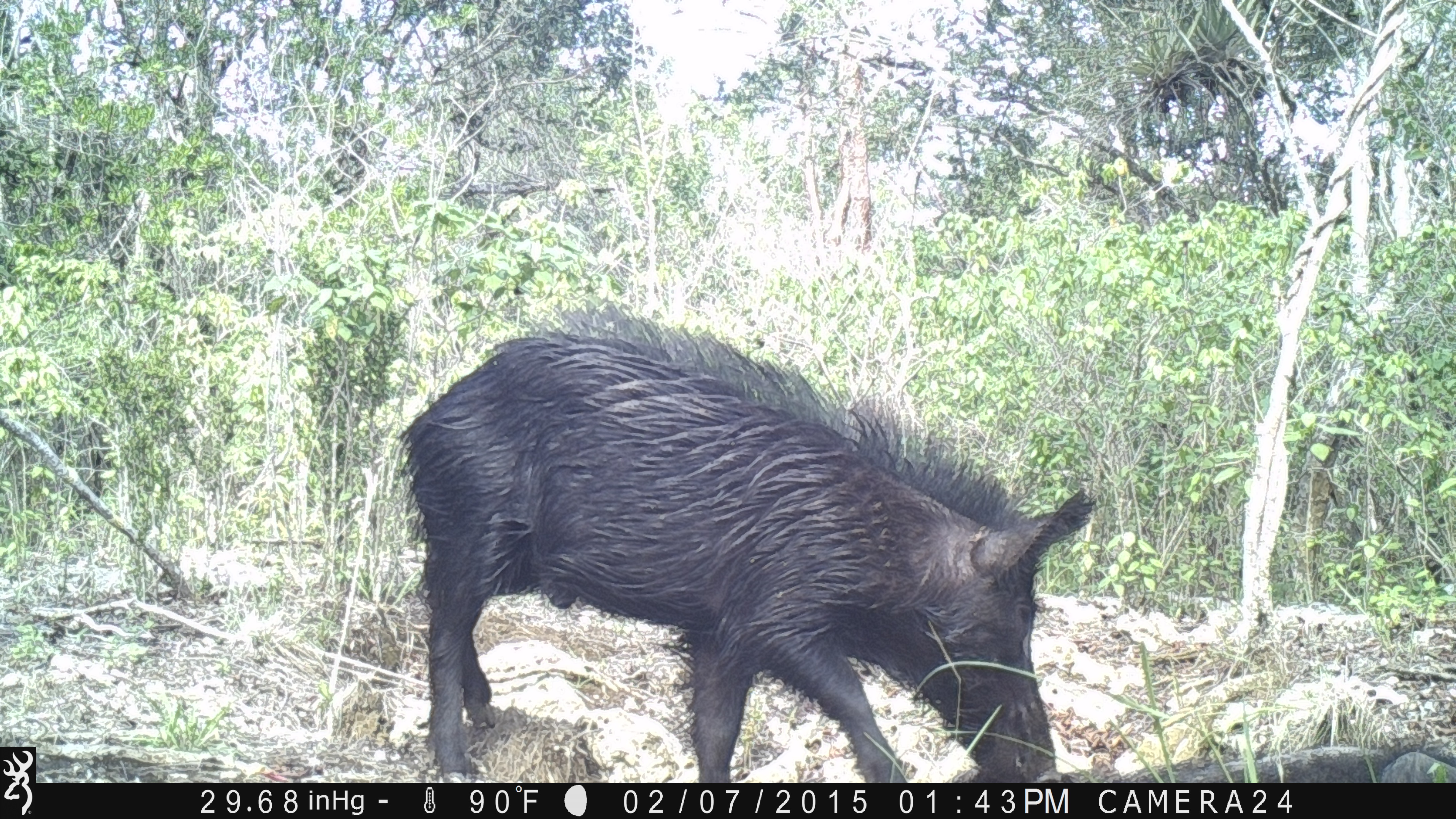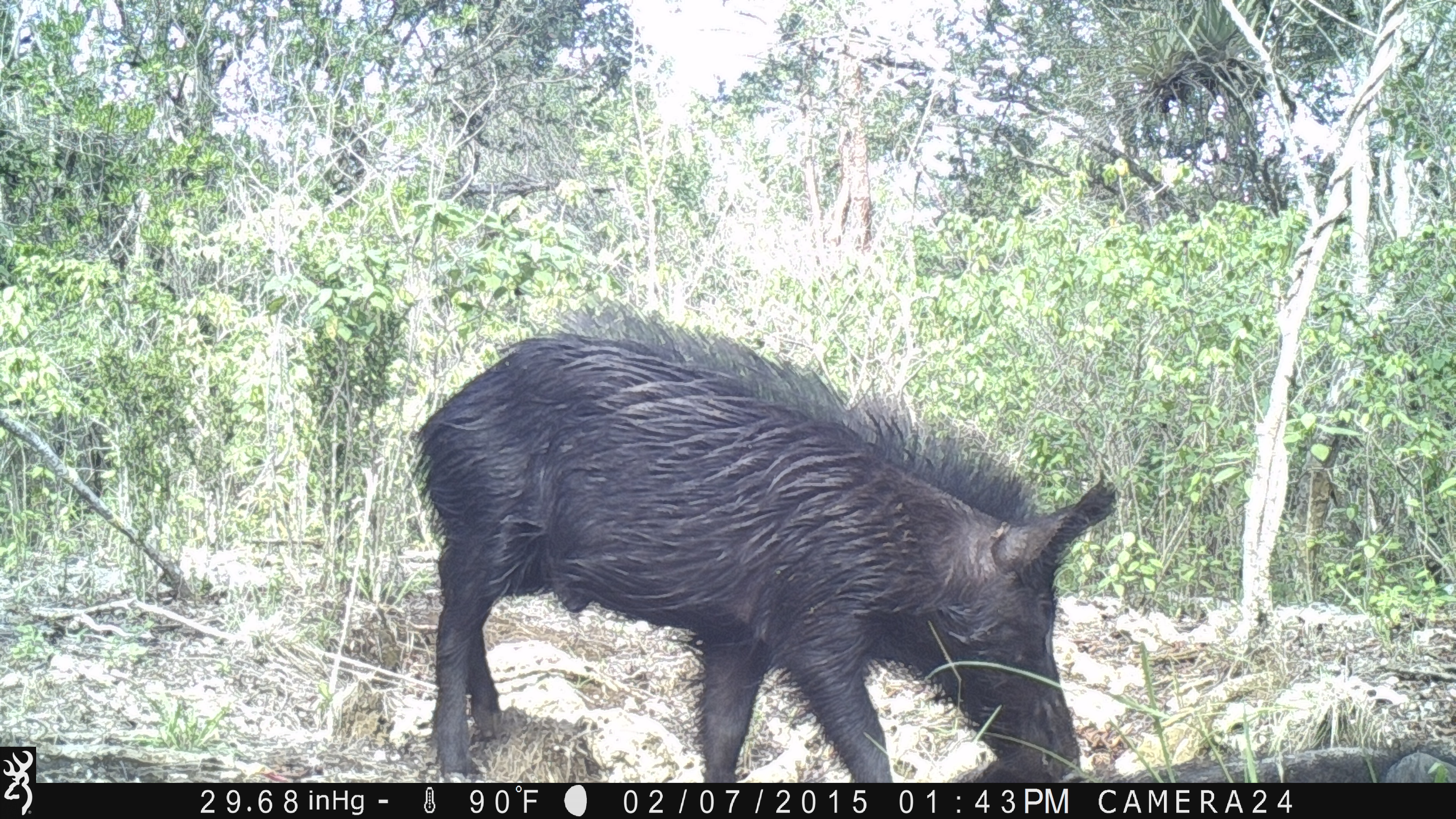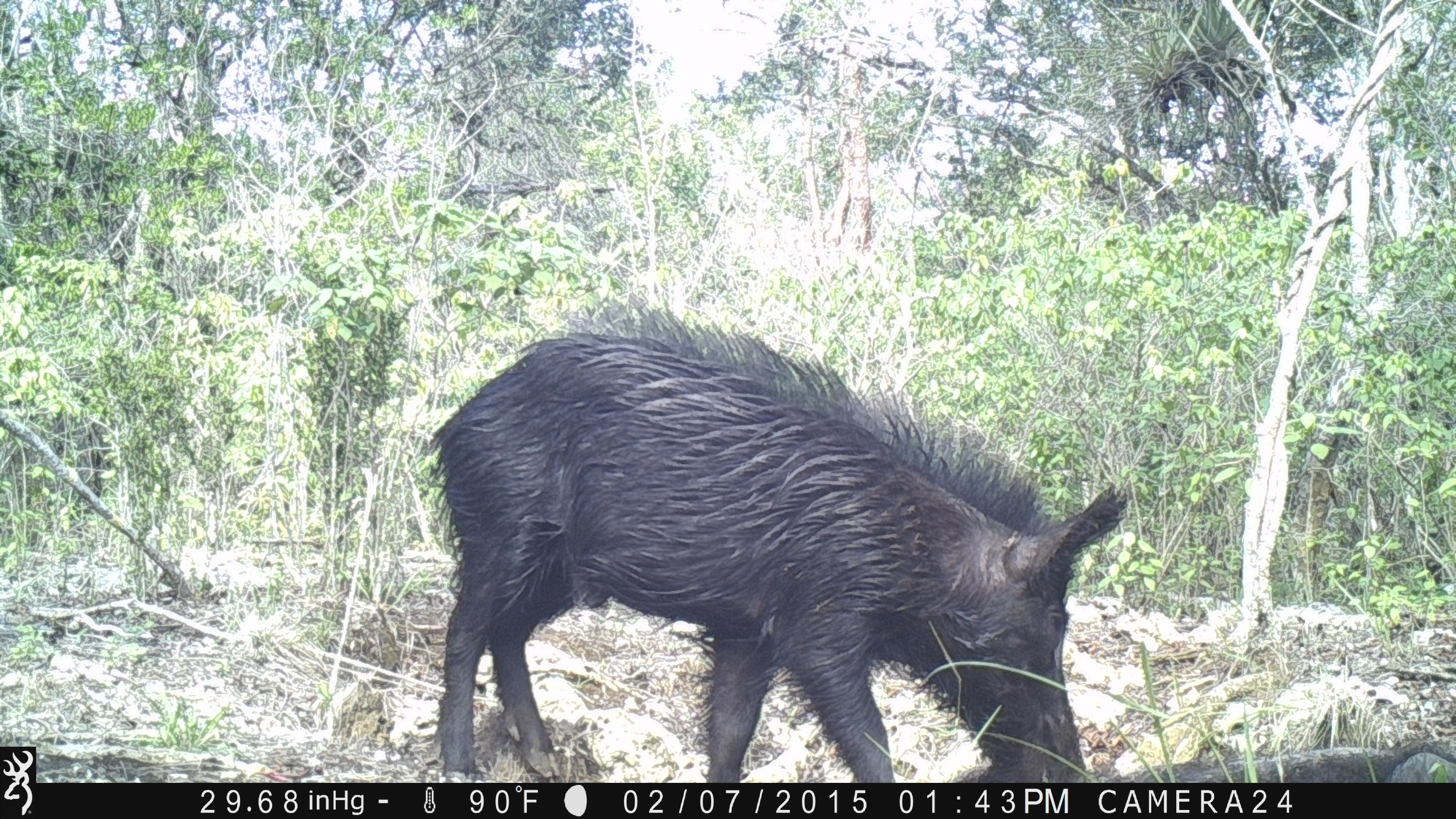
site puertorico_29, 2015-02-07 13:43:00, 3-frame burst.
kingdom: Animalia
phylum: Chordata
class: Mammalia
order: Artiodactyla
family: Suidae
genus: Sus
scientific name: Sus scrofa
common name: pig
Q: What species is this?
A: Pig (Sus scrofa).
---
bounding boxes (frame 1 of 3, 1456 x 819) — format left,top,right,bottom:
pig: 382,310,1095,785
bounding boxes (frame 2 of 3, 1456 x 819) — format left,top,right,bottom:
pig: 409,318,1113,781; 961,728,1453,784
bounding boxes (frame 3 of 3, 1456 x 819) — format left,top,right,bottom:
pig: 419,315,1135,783; 1091,724,1452,785